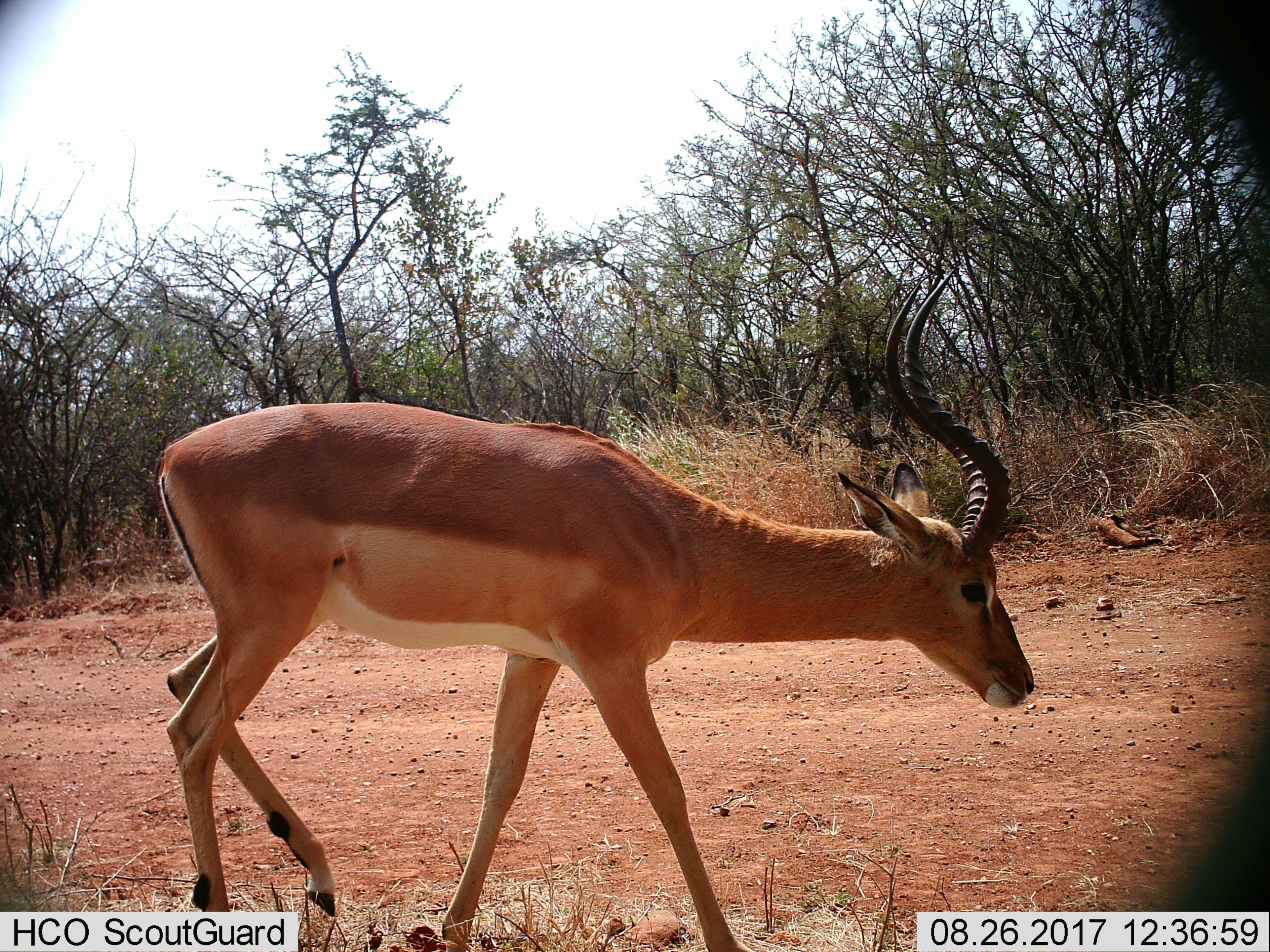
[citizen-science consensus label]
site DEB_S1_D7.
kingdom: Animalia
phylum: Chordata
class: Mammalia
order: Artiodactyla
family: Bovidae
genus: Aepyceros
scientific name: Aepyceros melampus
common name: impala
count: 1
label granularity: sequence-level